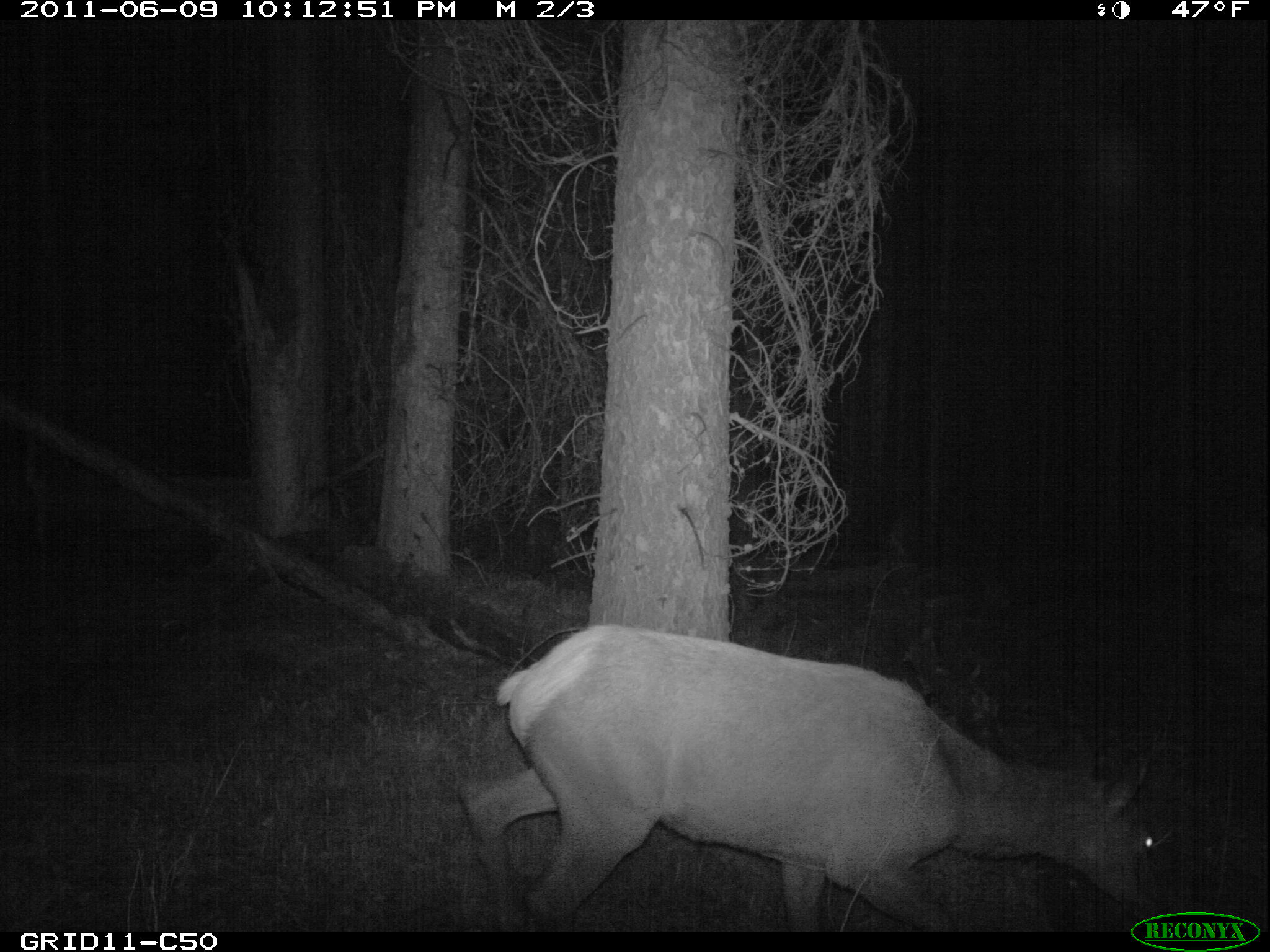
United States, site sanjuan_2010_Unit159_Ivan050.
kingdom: Animalia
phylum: Chordata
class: Mammalia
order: Artiodactyla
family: Cervidae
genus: Cervus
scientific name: Cervus elaphus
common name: red deer